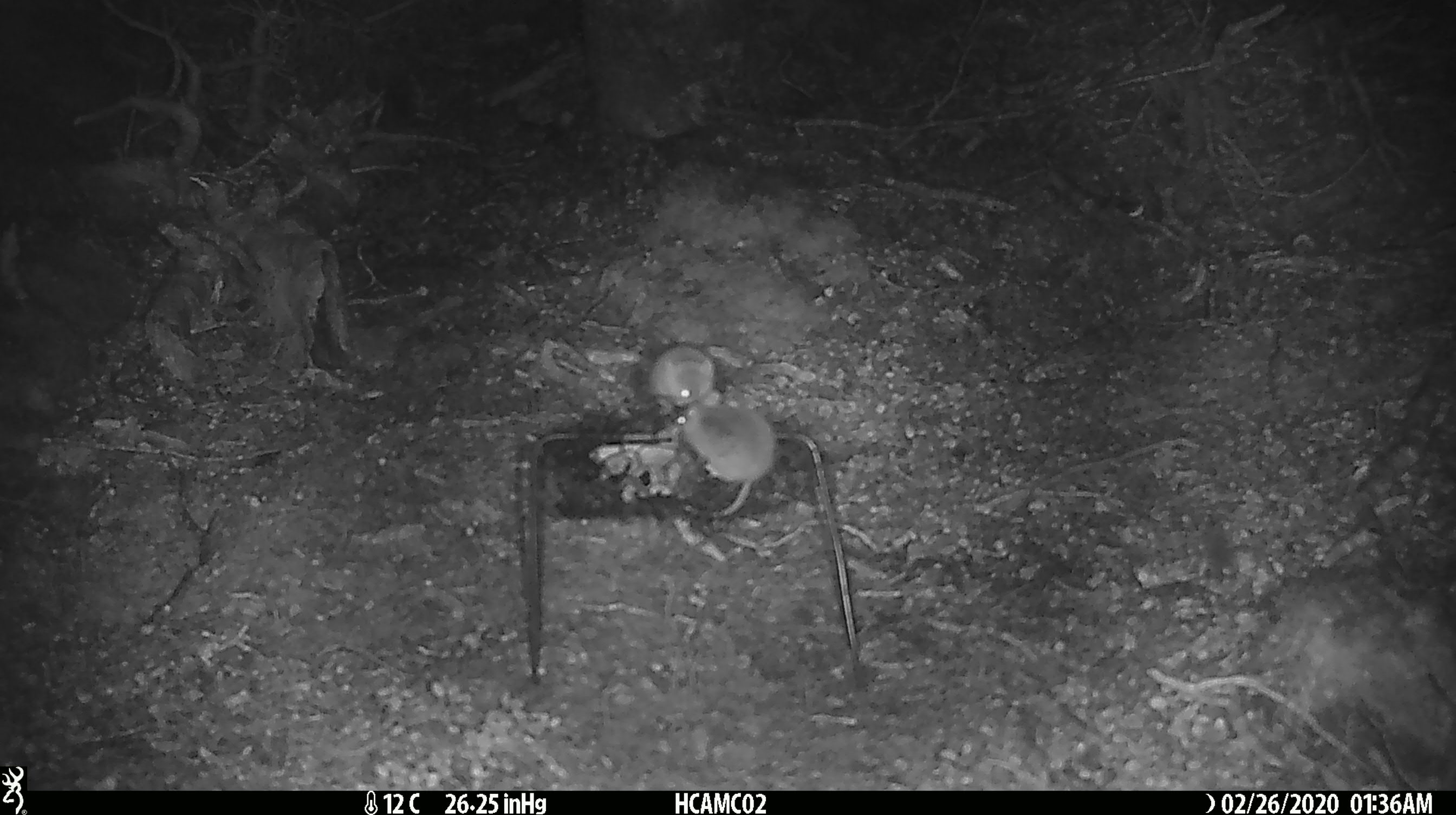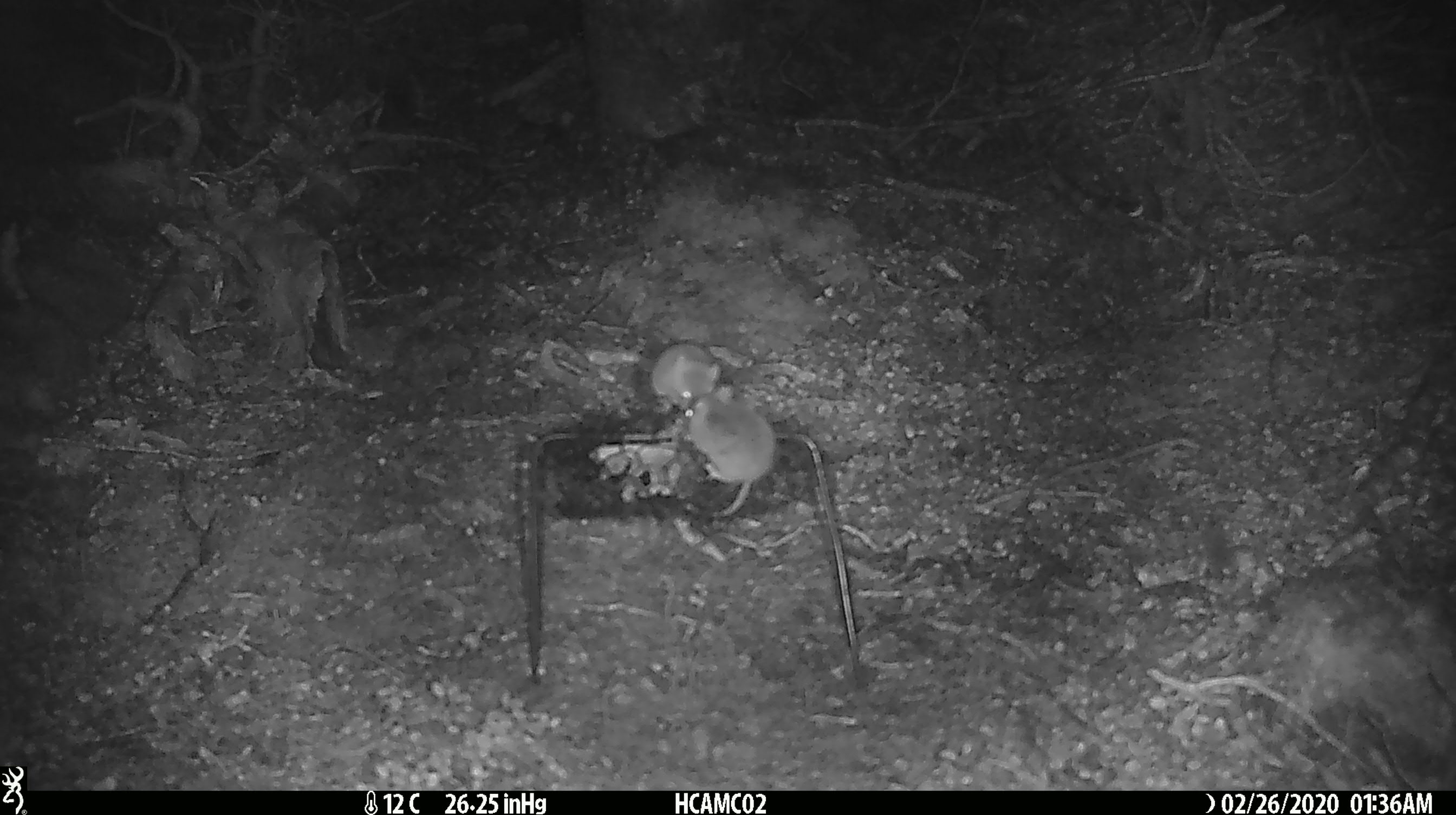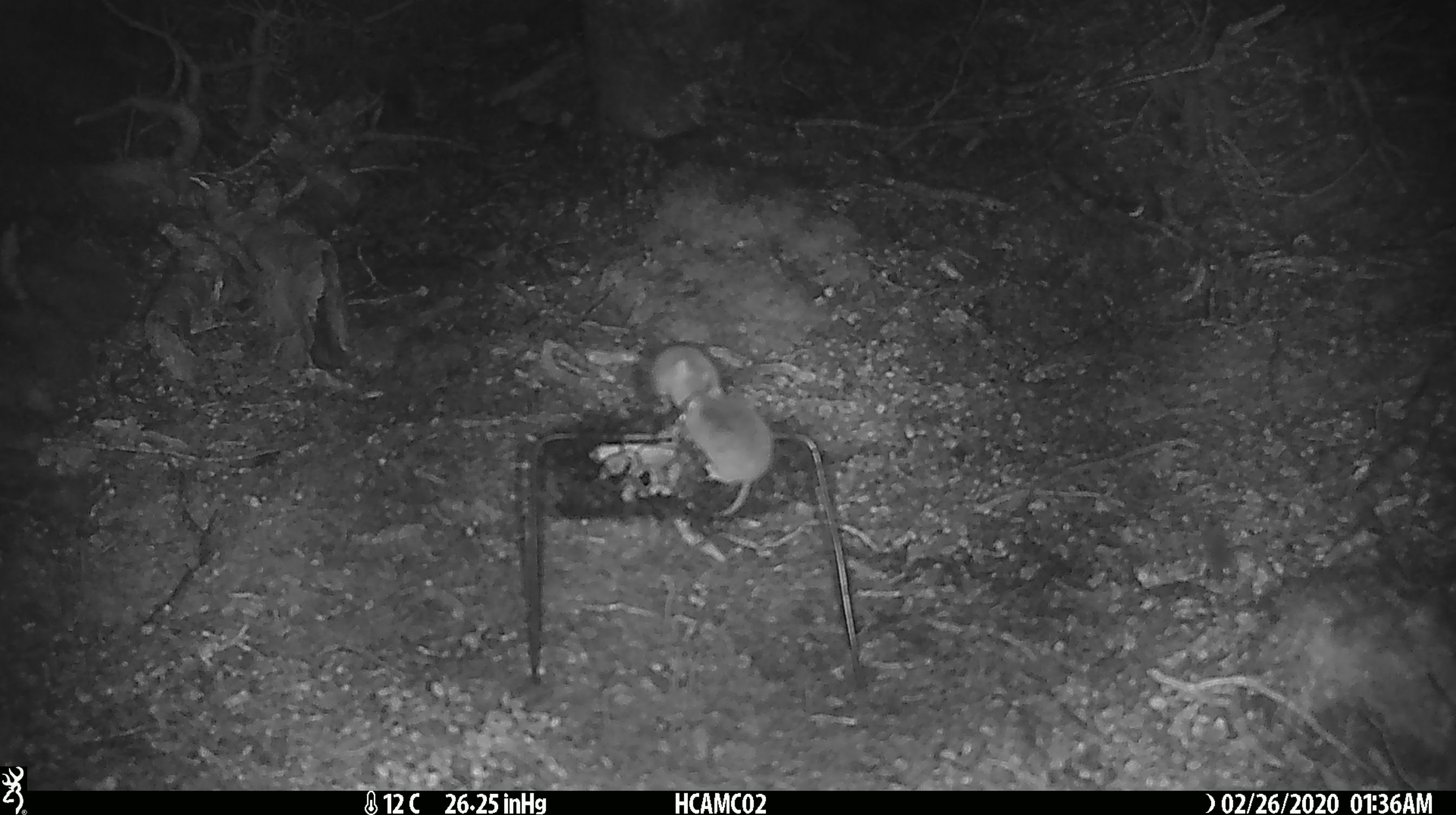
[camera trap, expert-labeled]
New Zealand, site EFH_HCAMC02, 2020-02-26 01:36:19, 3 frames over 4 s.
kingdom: Animalia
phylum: Chordata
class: Mammalia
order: Rodentia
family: Muridae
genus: Mus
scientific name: Mus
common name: mouse